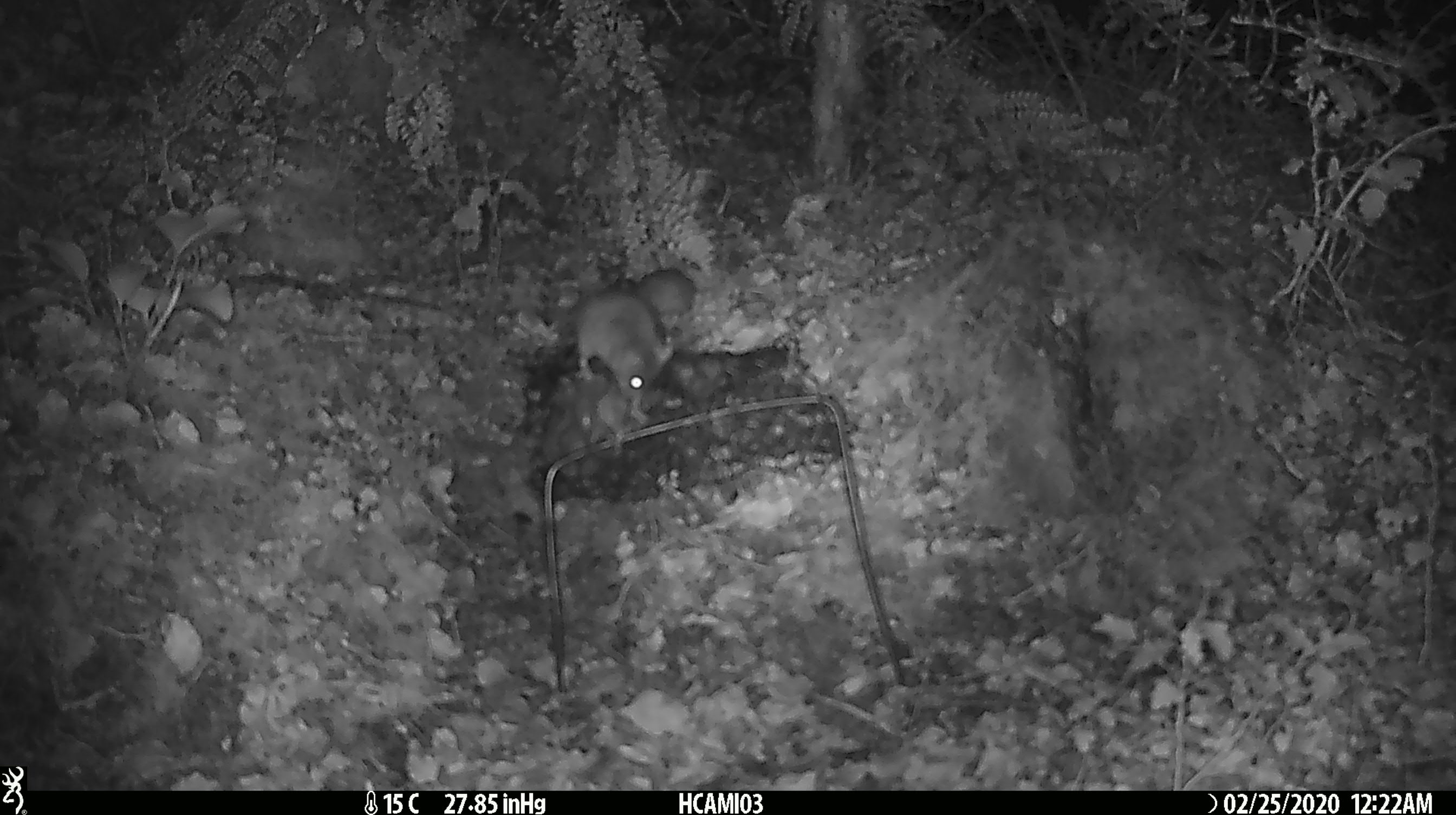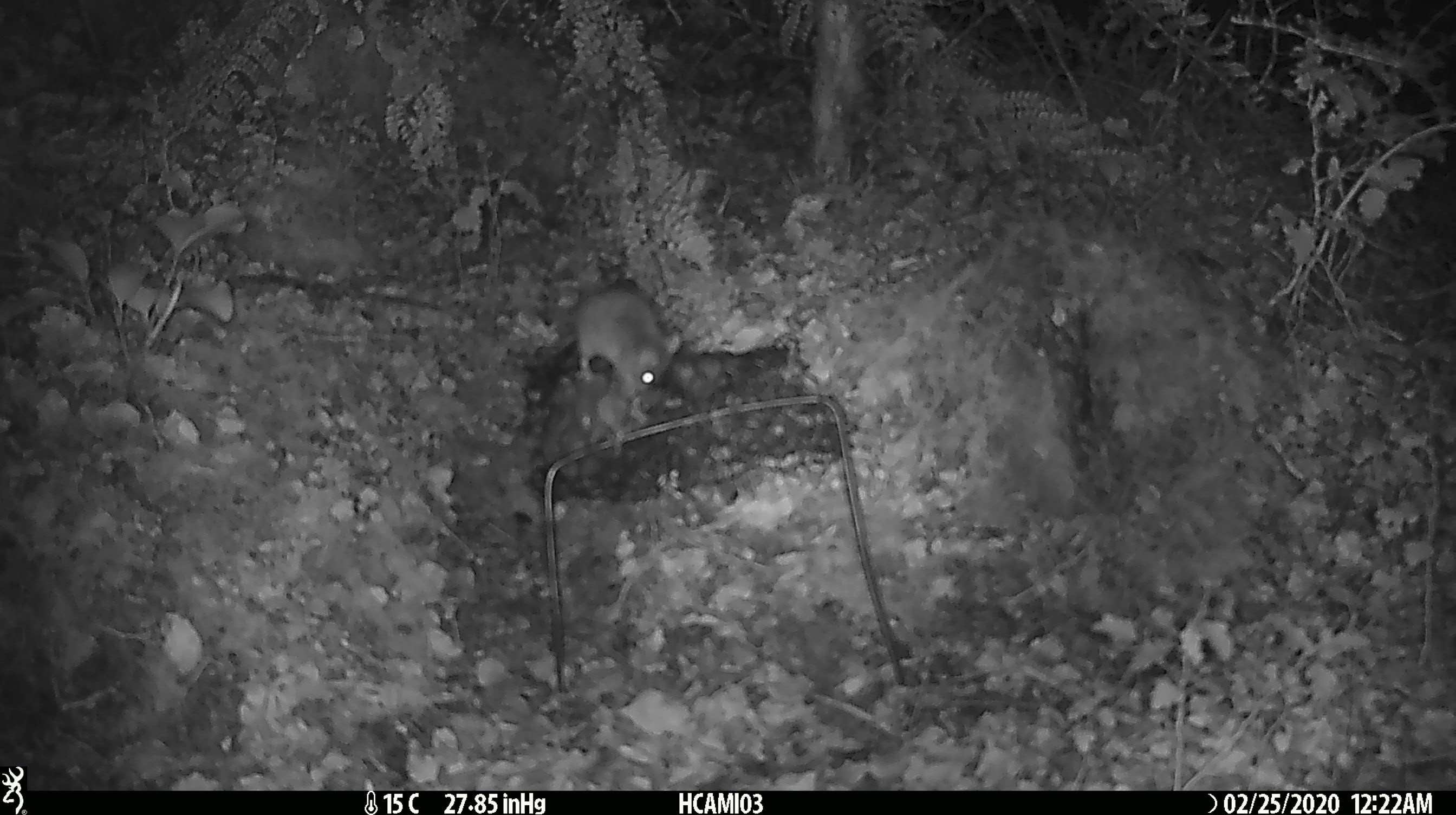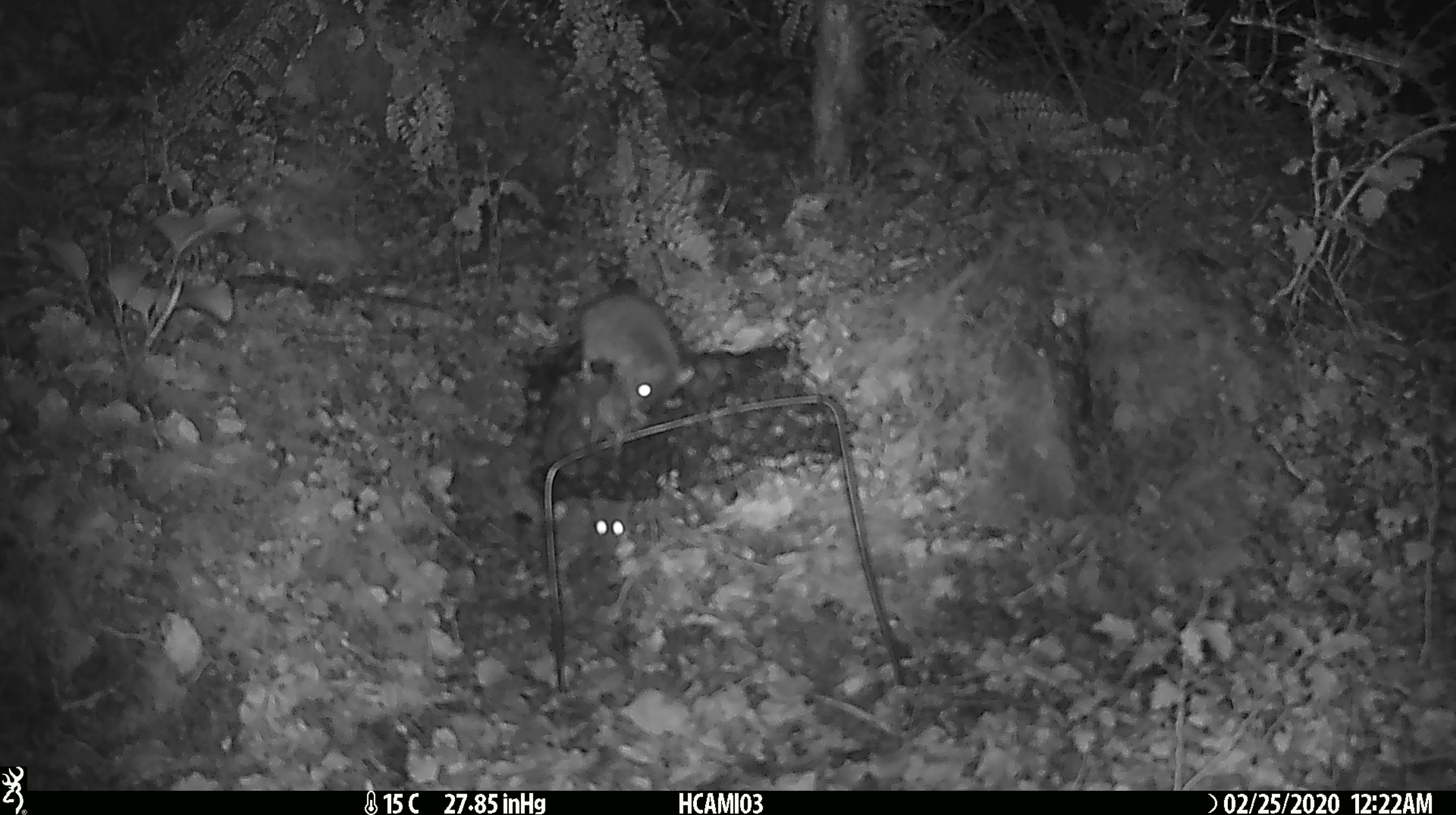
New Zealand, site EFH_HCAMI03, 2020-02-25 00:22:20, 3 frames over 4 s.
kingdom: Animalia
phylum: Chordata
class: Mammalia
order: Rodentia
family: Muridae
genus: Mus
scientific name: Mus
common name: mouse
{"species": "mouse (Mus)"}